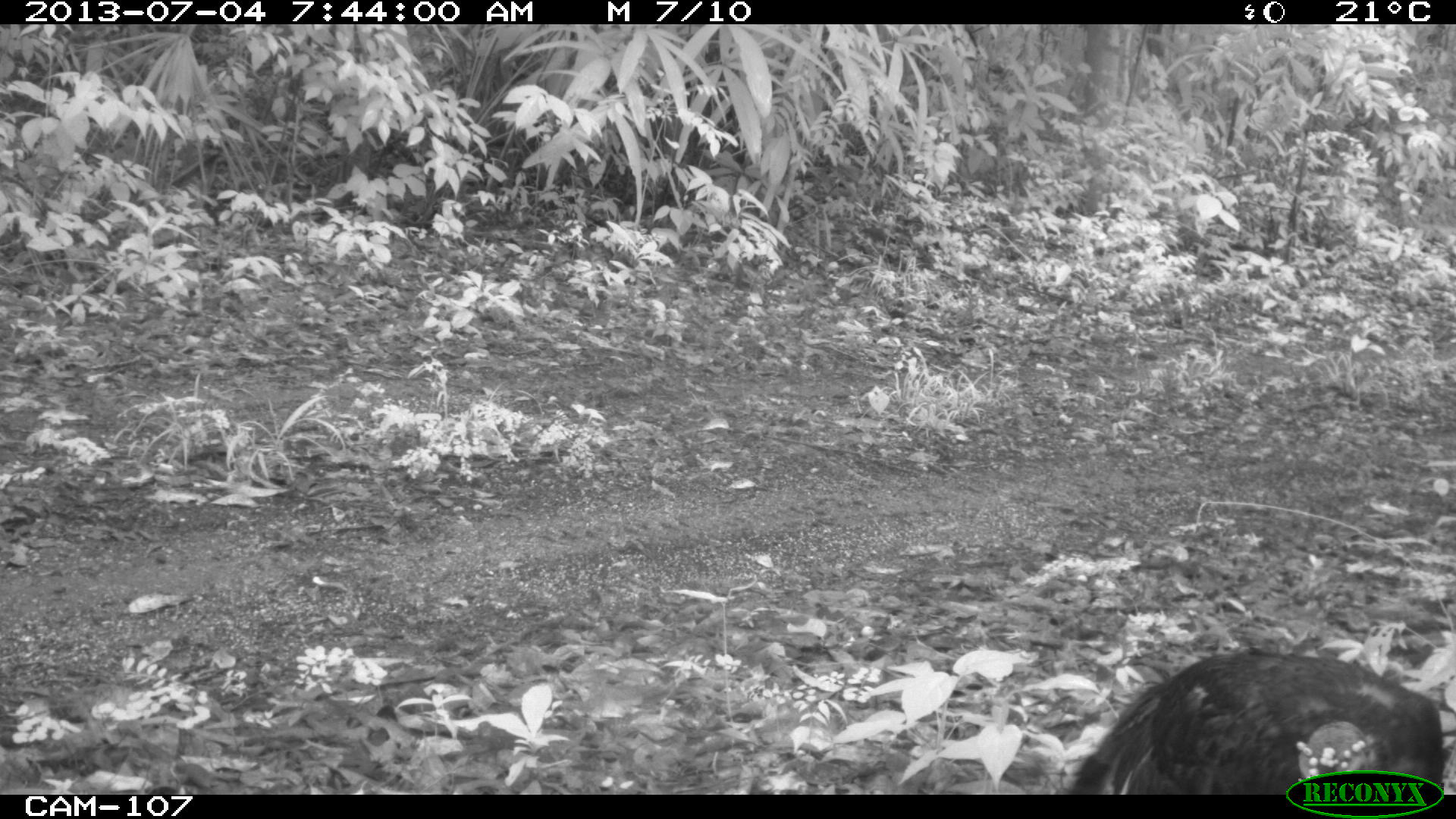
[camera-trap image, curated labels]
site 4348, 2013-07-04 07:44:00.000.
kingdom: Animalia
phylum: Chordata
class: Aves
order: Galliformes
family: Phasianidae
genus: Meleagris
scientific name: Meleagris ocellata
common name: ocellated turkey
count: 1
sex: female